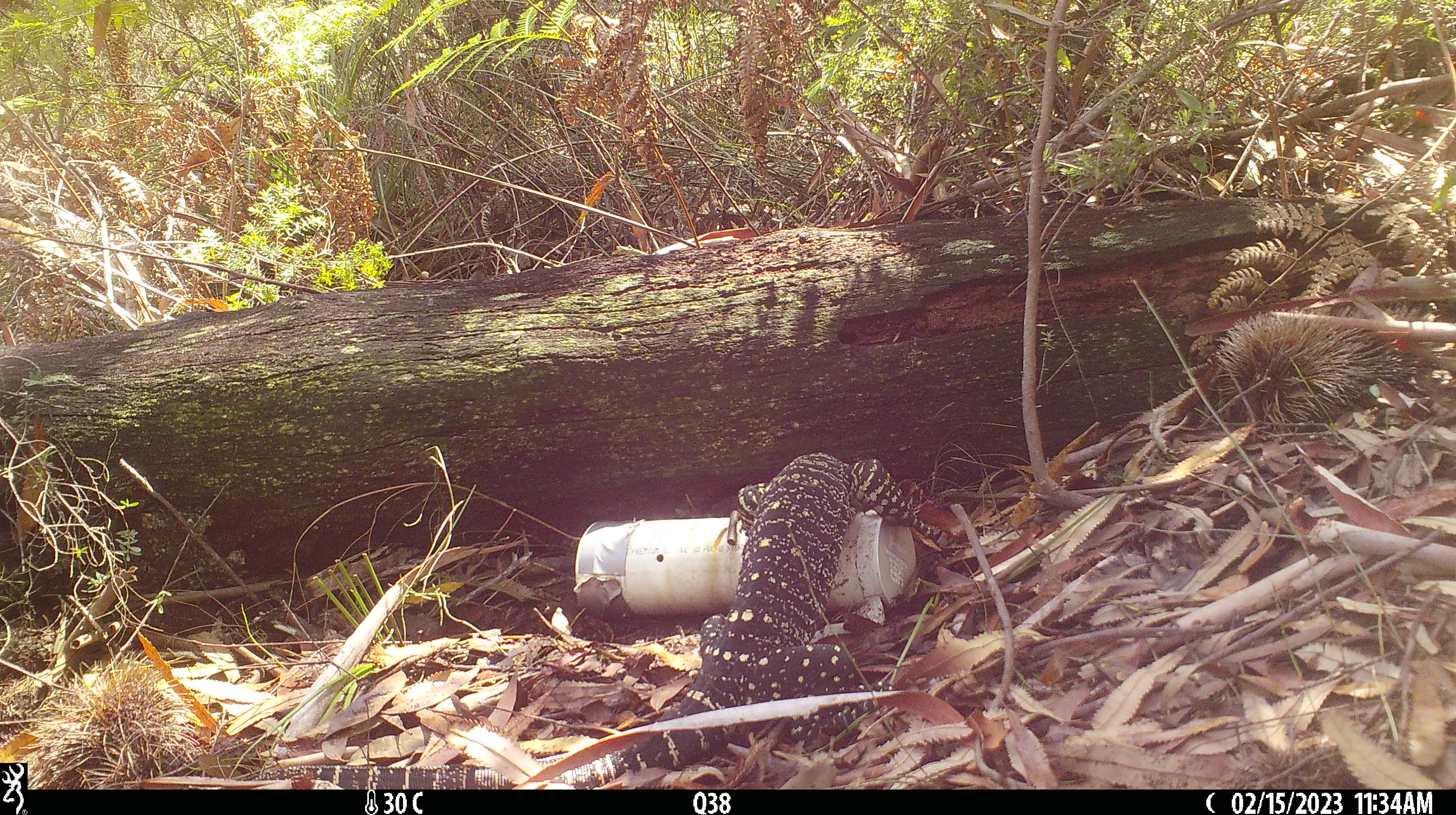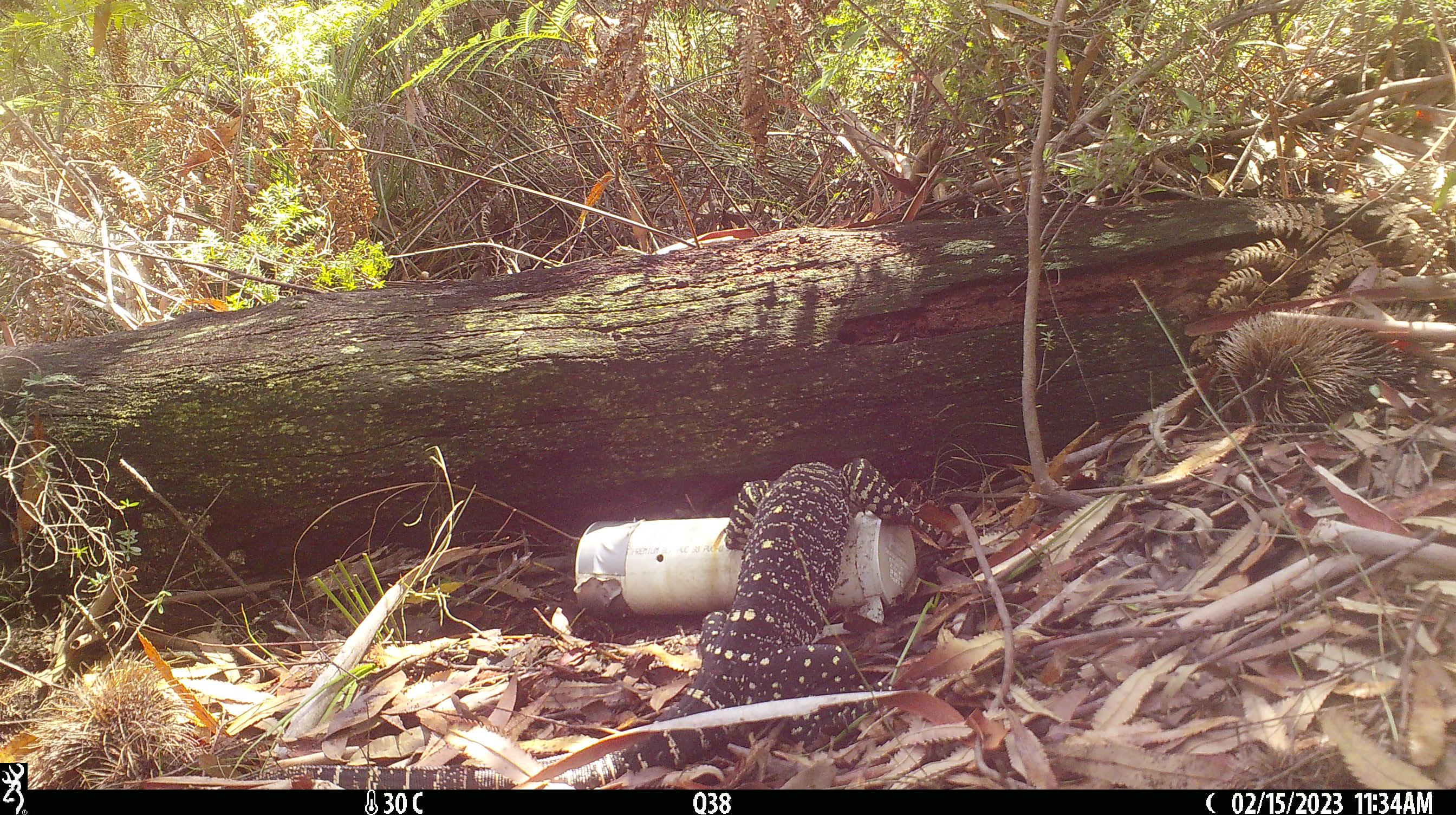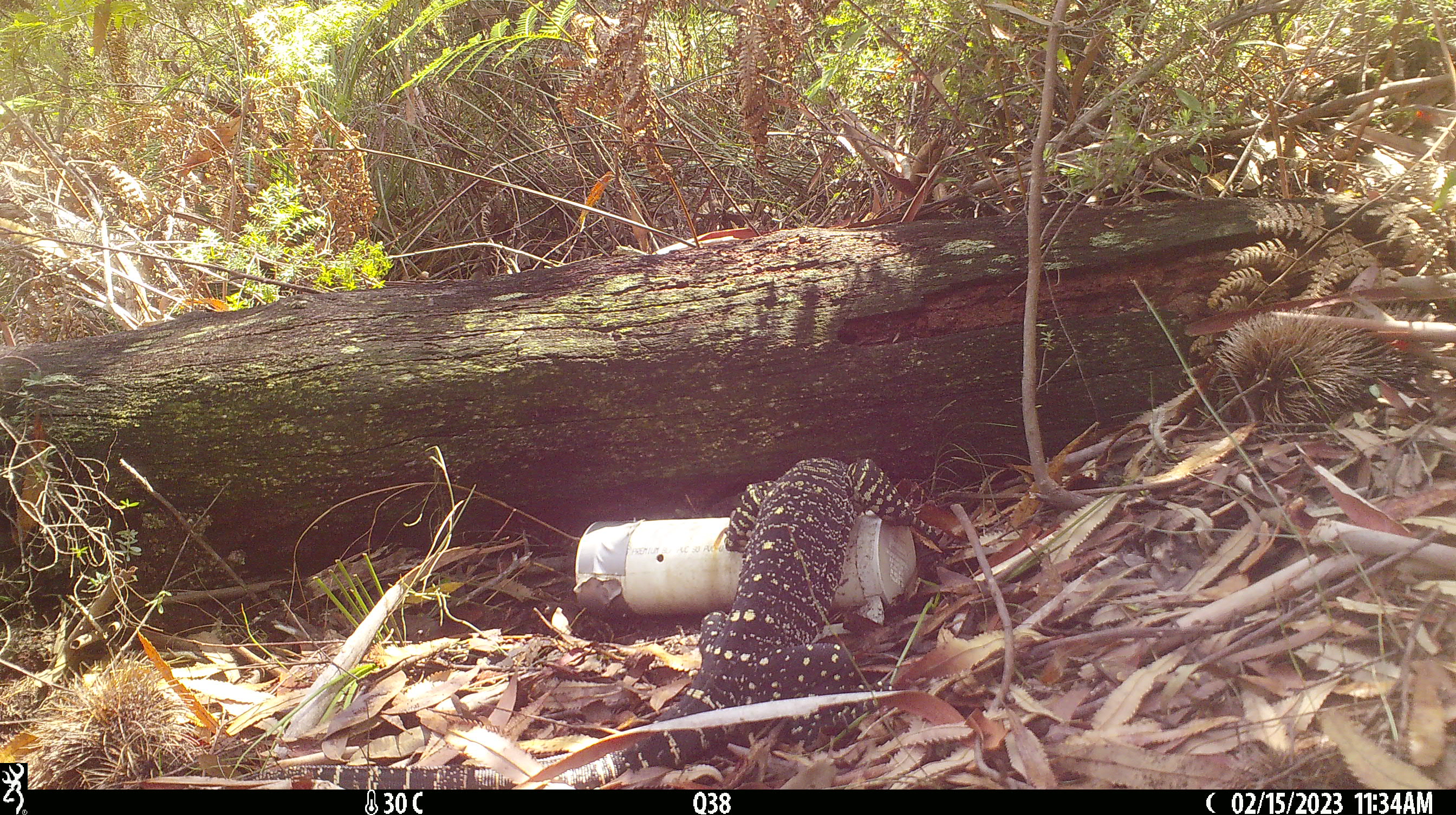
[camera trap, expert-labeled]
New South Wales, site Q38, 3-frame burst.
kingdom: Animalia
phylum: Chordata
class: Reptilia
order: Squamata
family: Varanidae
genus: Varanus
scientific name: Varanus varius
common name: lace monitor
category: goanna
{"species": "goanna (lace monitor) (Varanus varius)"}